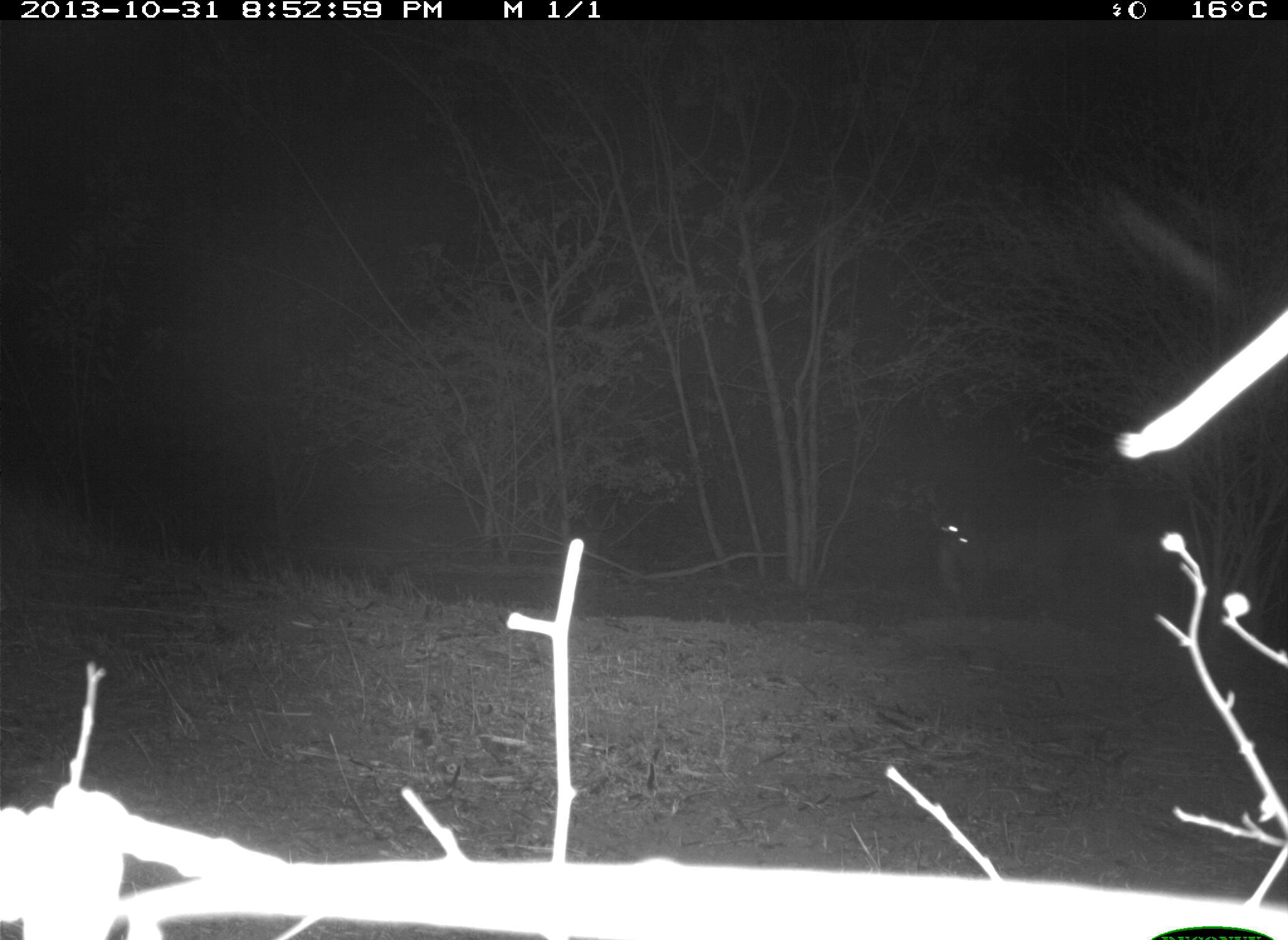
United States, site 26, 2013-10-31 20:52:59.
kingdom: Animalia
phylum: Chordata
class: Mammalia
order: Lagomorpha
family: Leporidae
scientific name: Leporidae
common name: rabbits and hares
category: rabbit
Rabbit (rabbits and hares) (Leporidae).